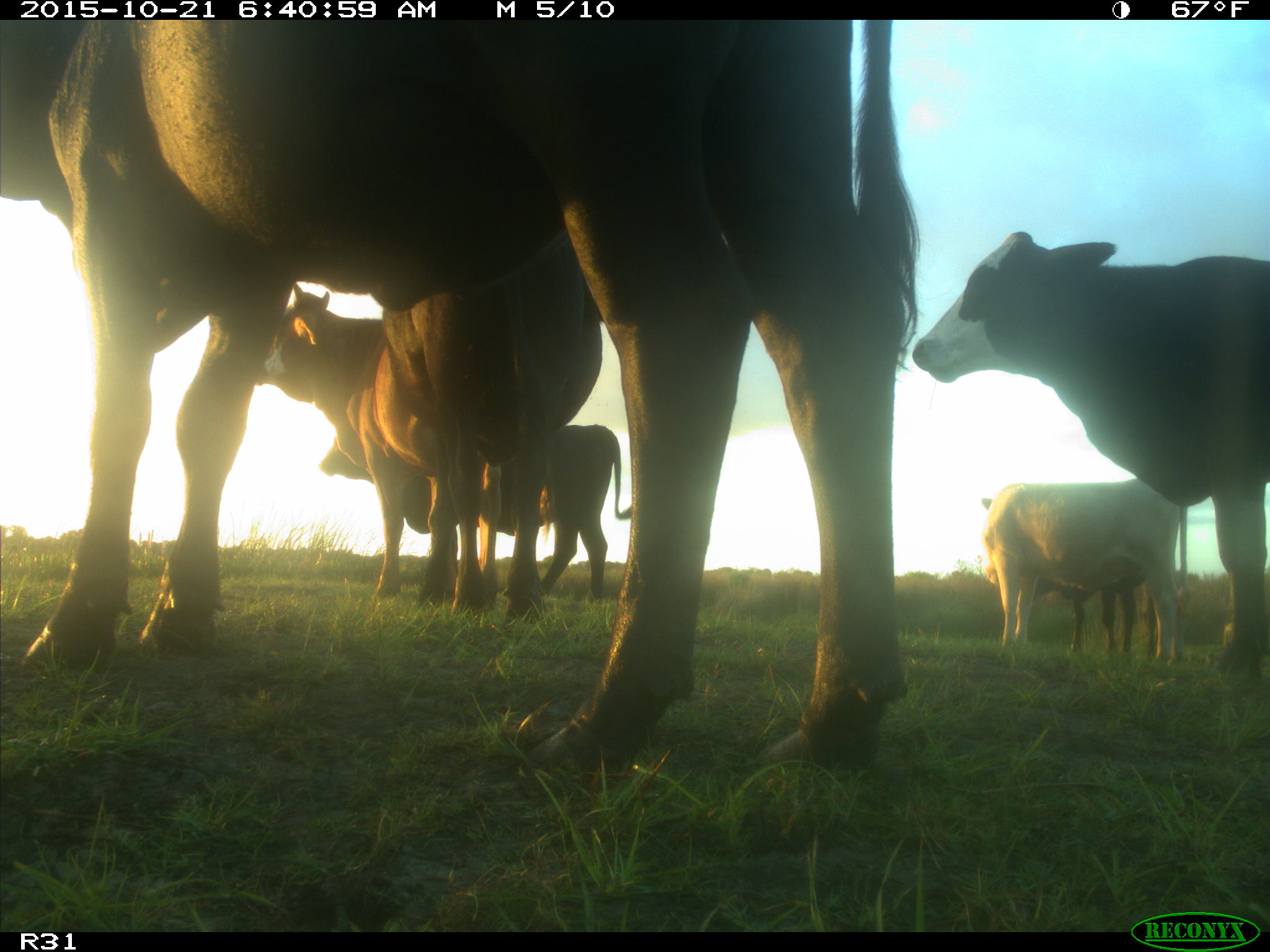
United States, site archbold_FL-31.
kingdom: Animalia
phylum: Chordata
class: Mammalia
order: Artiodactyla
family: Bovidae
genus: Bos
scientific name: Bos taurus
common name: domestic cow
Bos taurus (domestic cow).